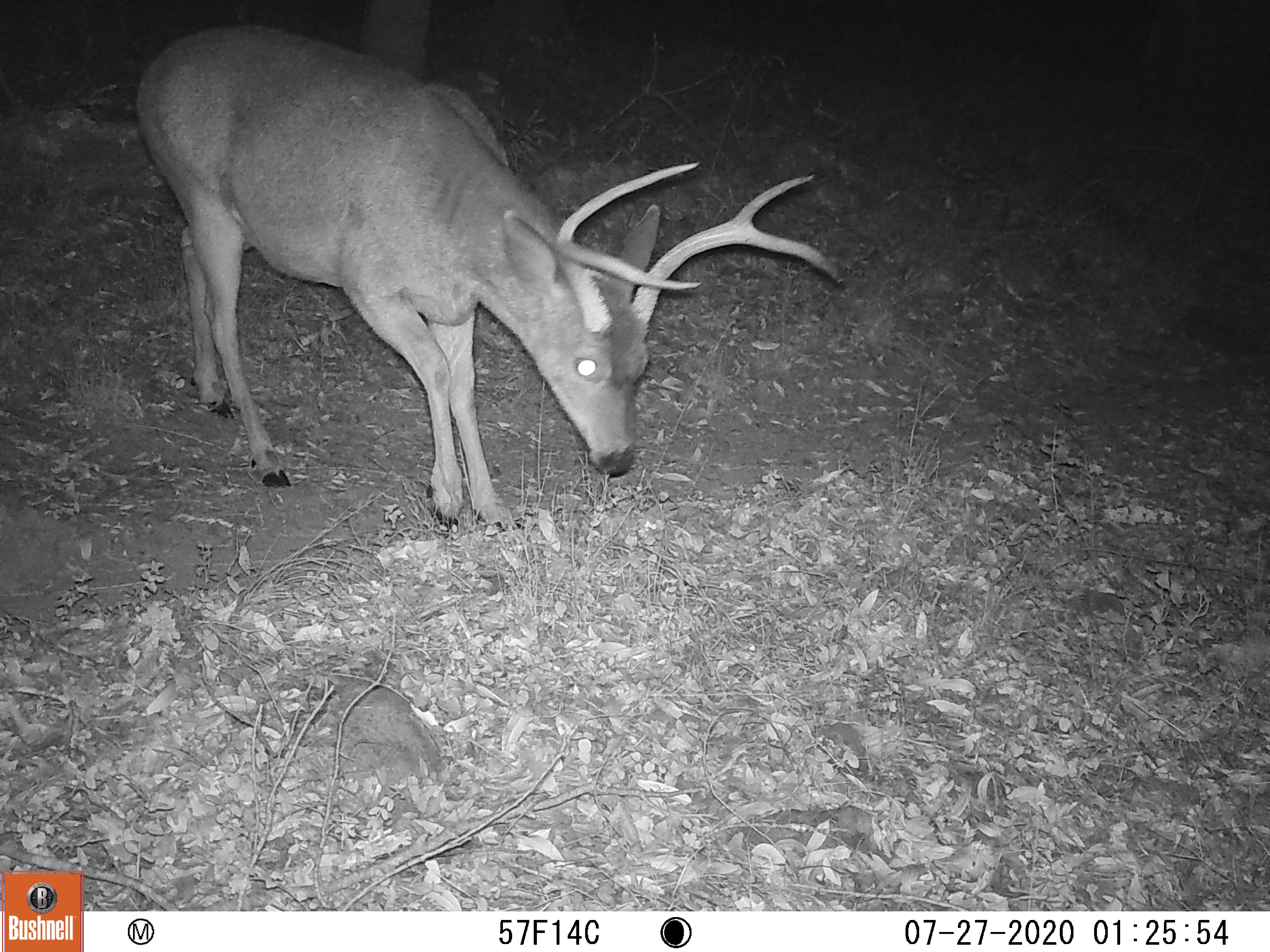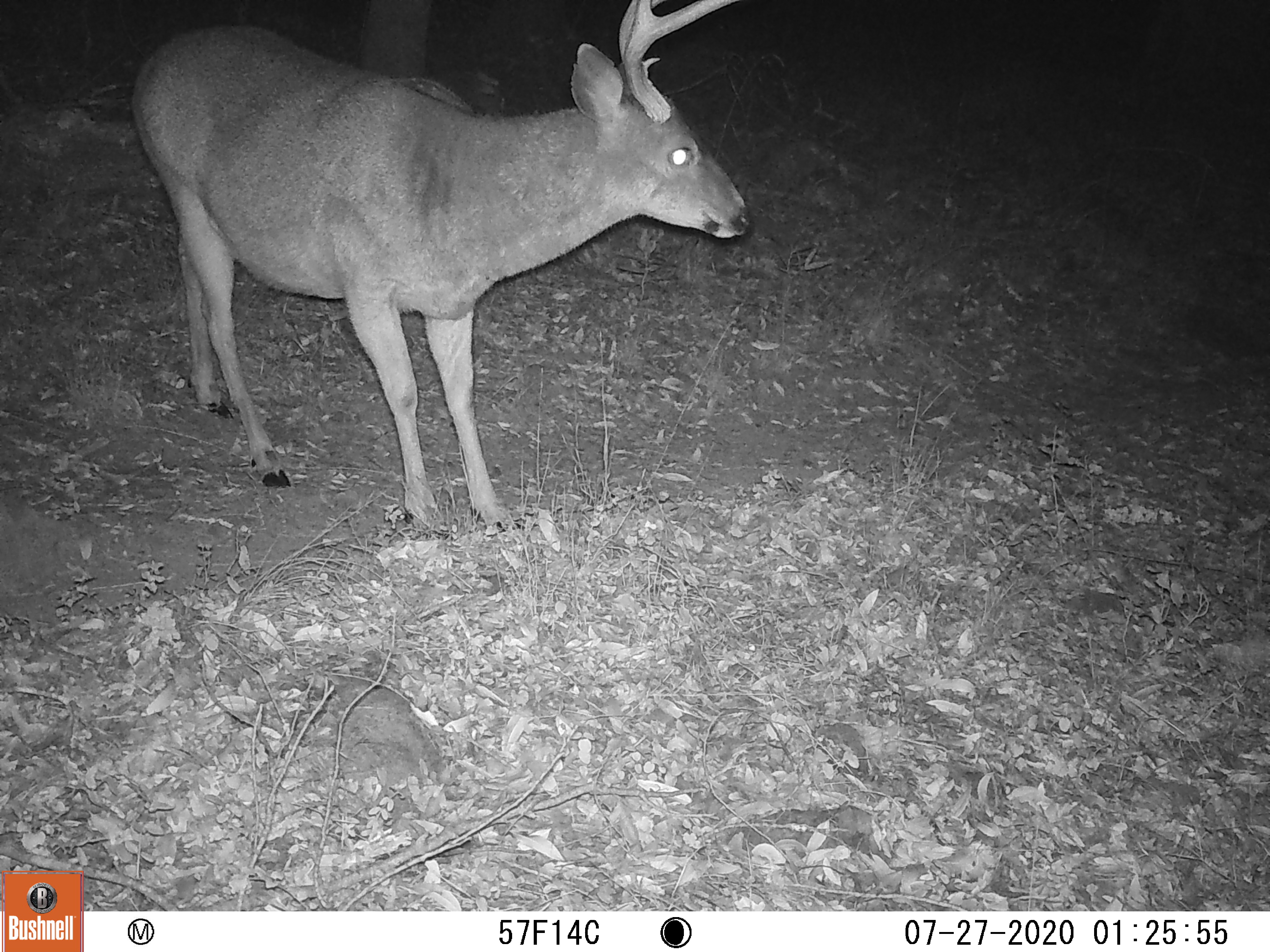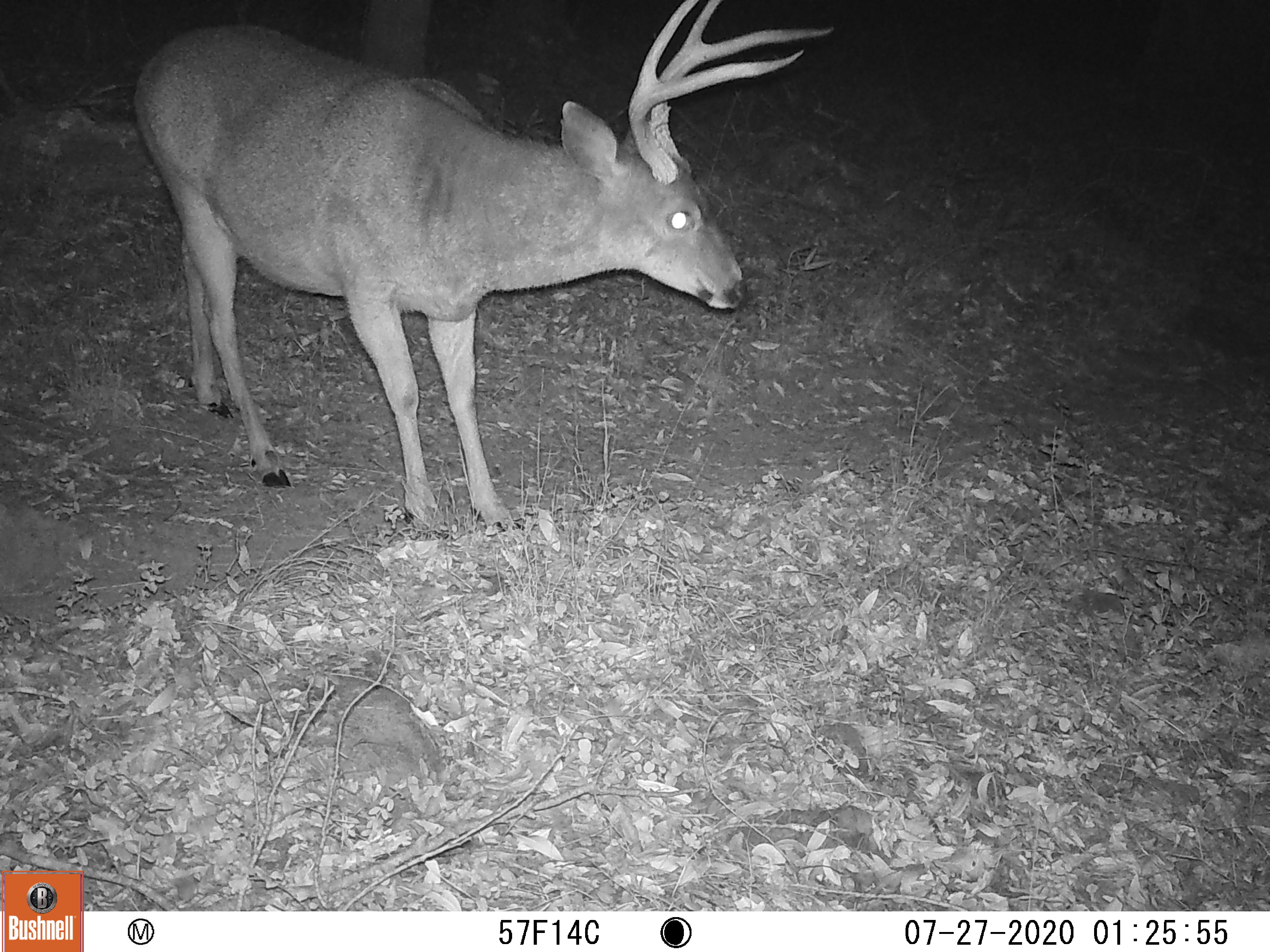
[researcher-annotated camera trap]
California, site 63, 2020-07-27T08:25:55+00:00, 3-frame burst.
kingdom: Animalia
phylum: Chordata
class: Mammalia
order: Artiodactyla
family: Cervidae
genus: Odocoileus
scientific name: Odocoileus hemionus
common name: mule deer